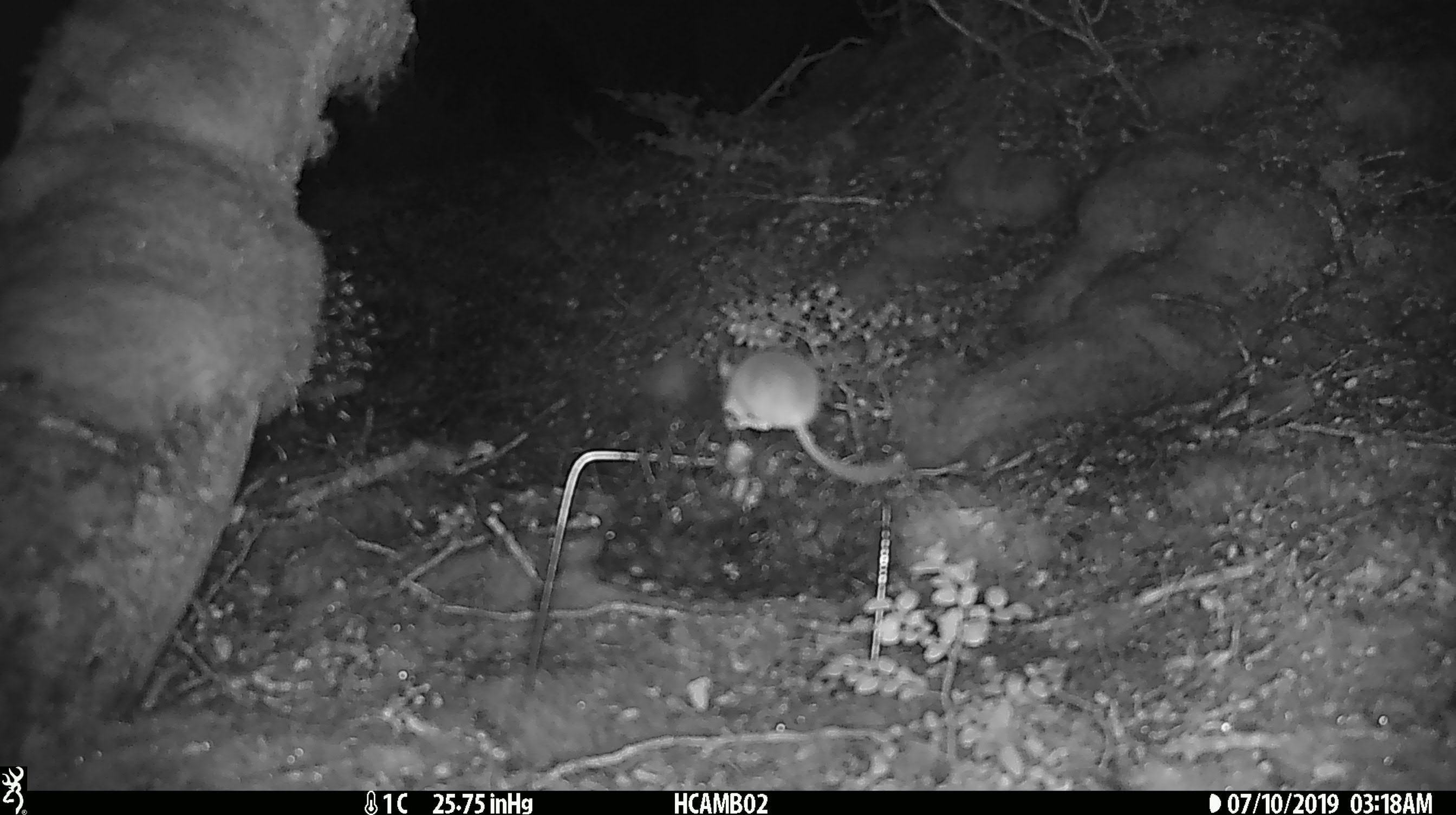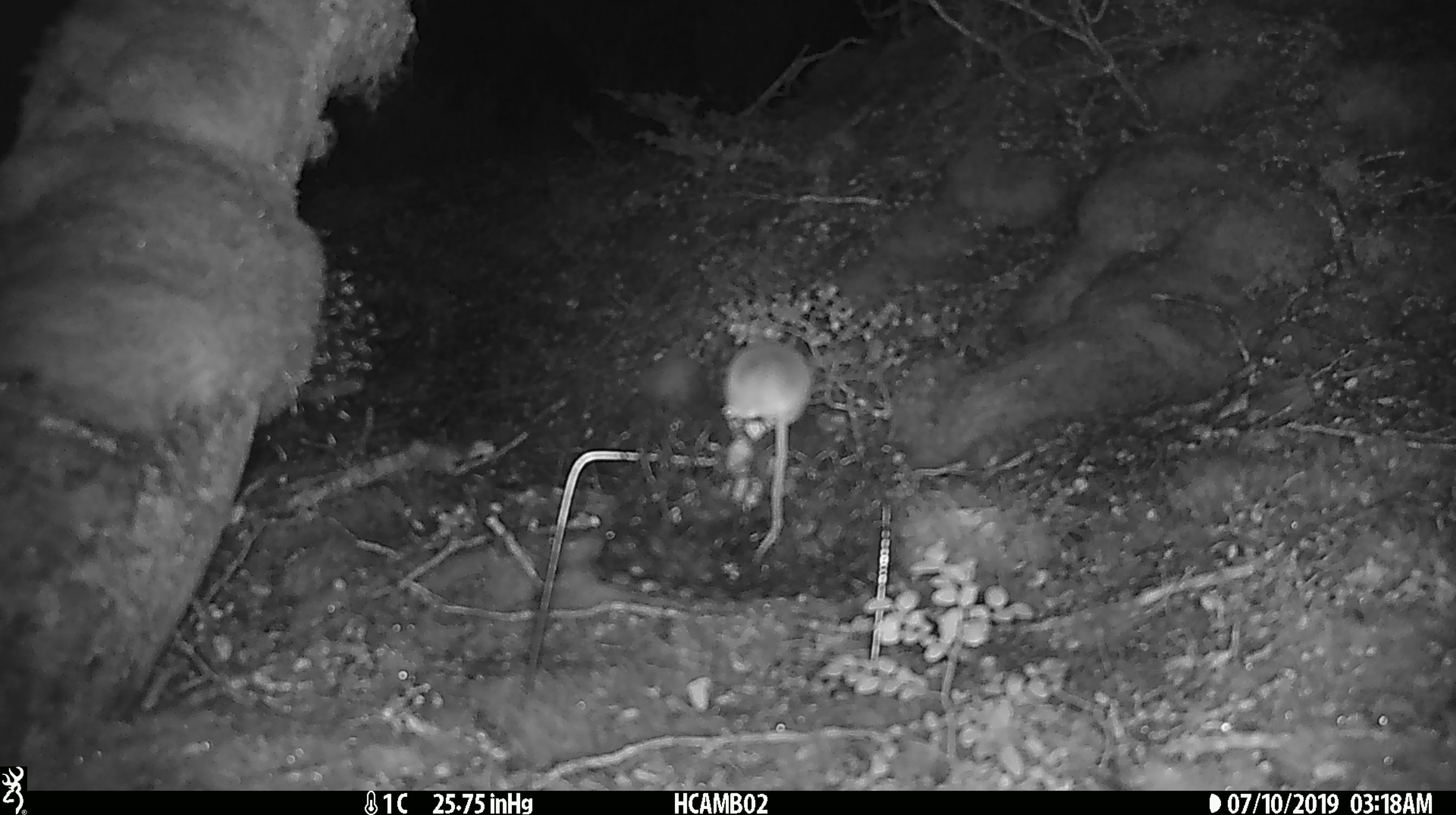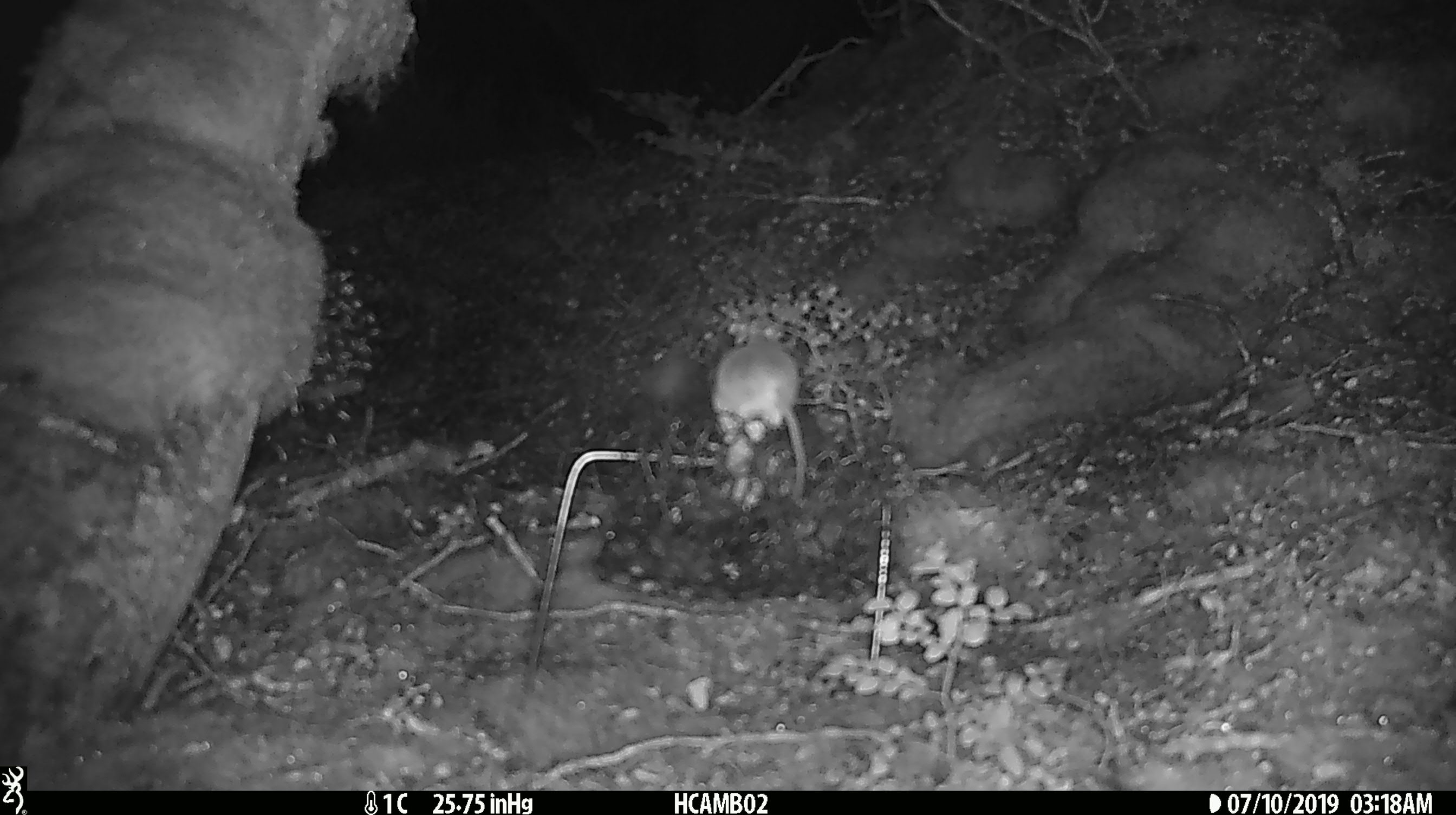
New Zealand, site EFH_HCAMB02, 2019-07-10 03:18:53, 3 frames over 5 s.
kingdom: Animalia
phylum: Chordata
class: Mammalia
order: Rodentia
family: Muridae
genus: Mus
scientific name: Mus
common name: mouse